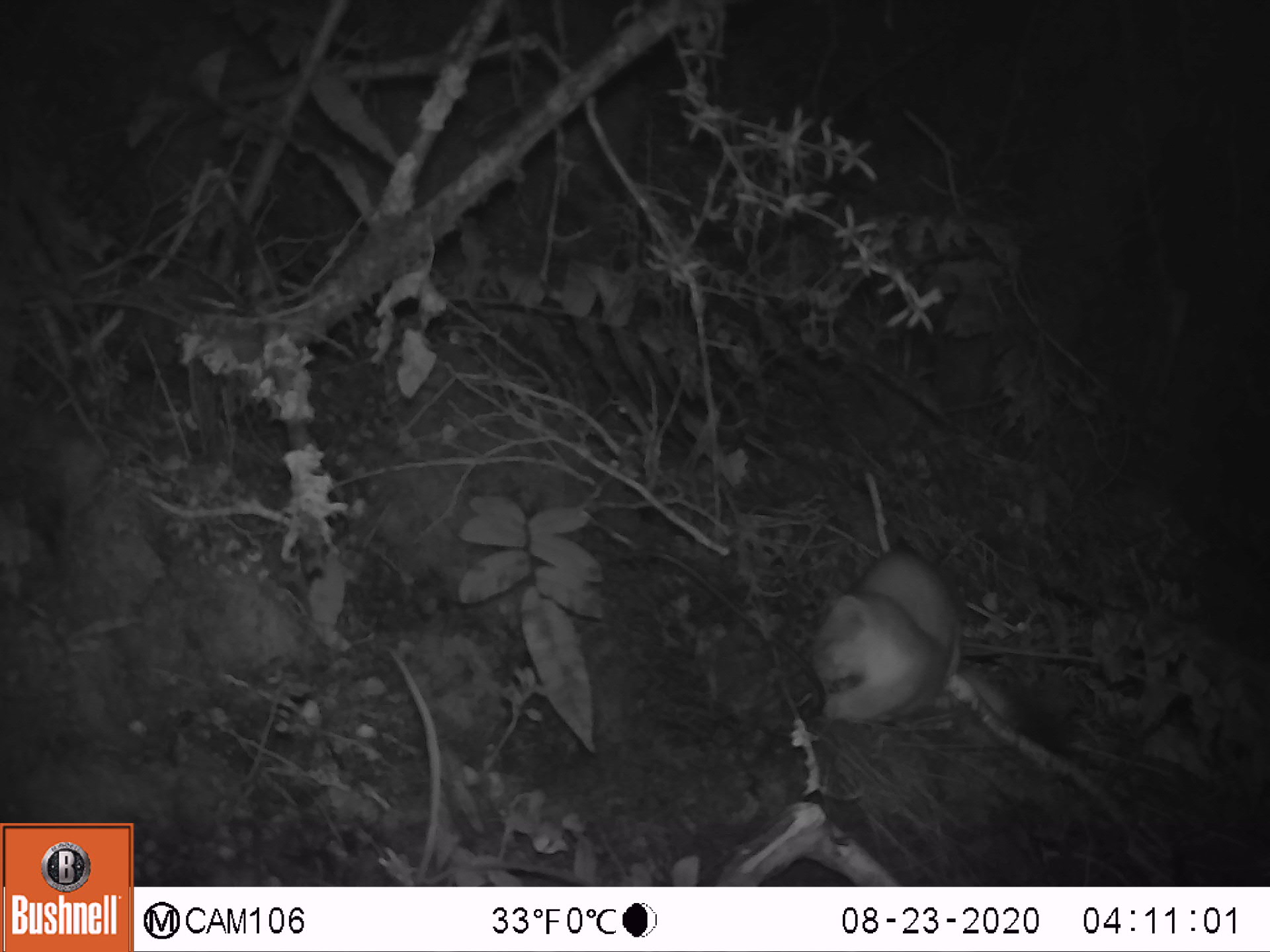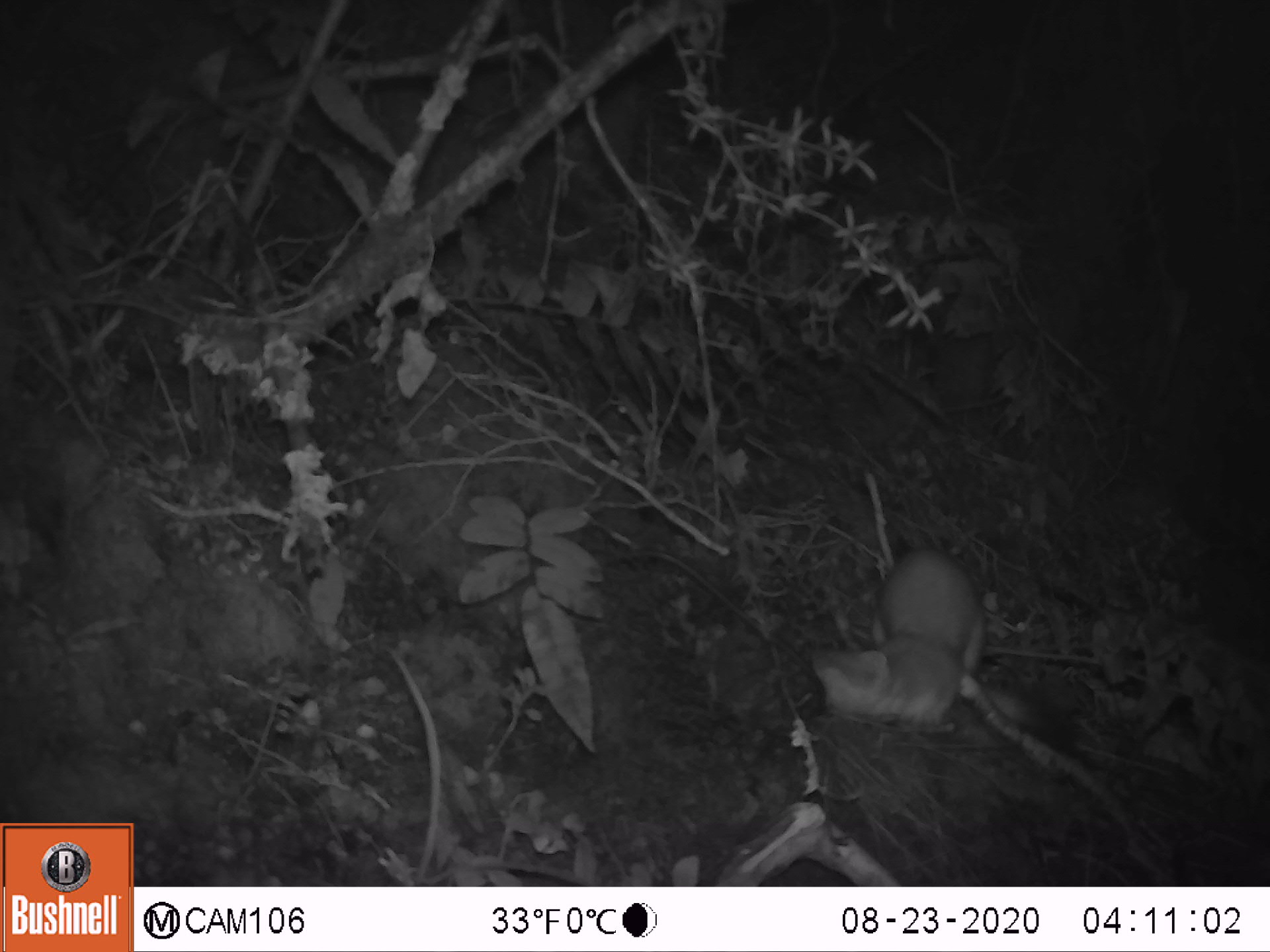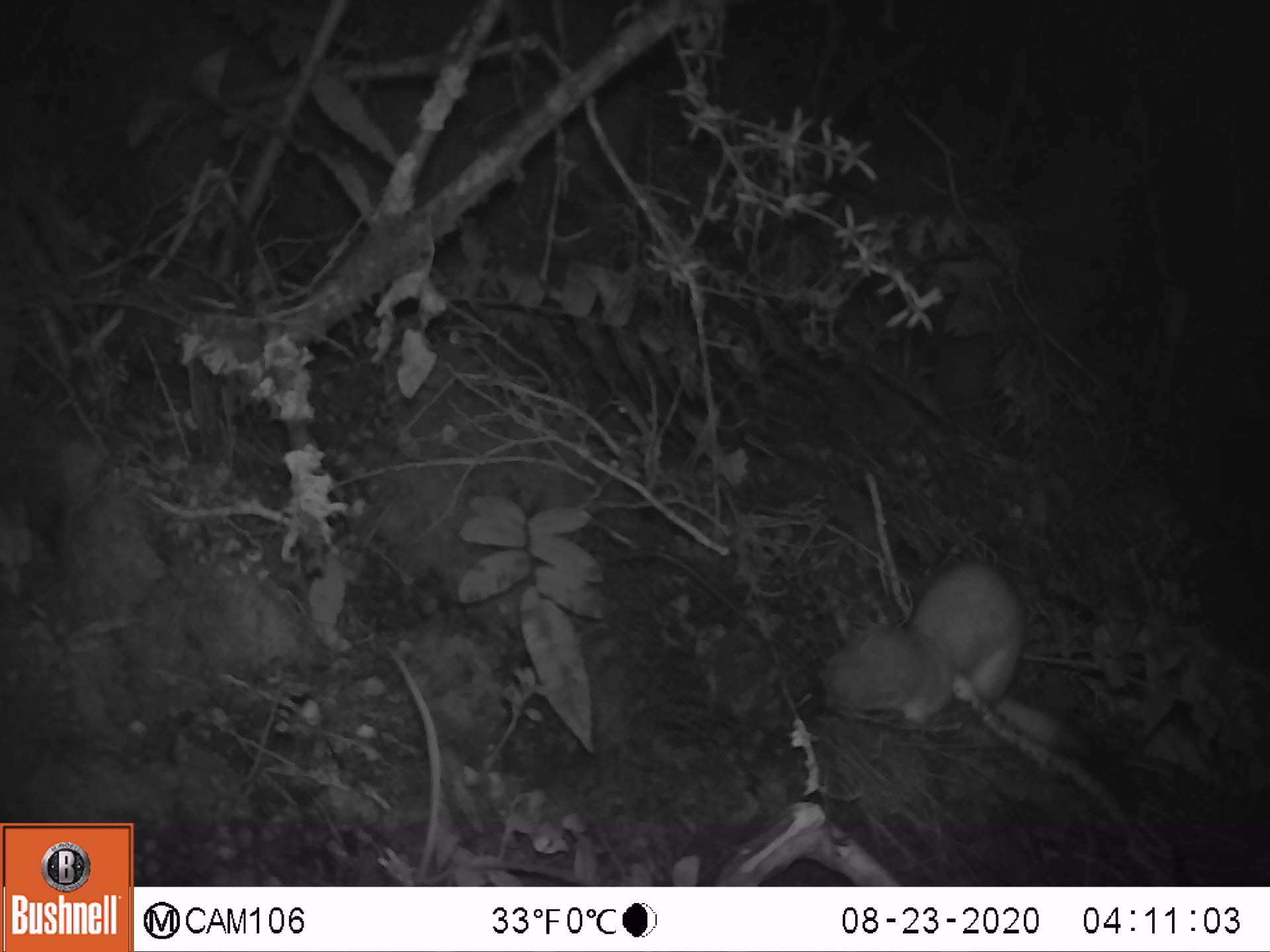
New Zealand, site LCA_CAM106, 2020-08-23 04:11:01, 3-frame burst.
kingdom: Animalia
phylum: Chordata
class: Mammalia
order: Carnivora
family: Mustelidae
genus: Mustela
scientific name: Mustela erminea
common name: stoat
Stoat (Mustela erminea).